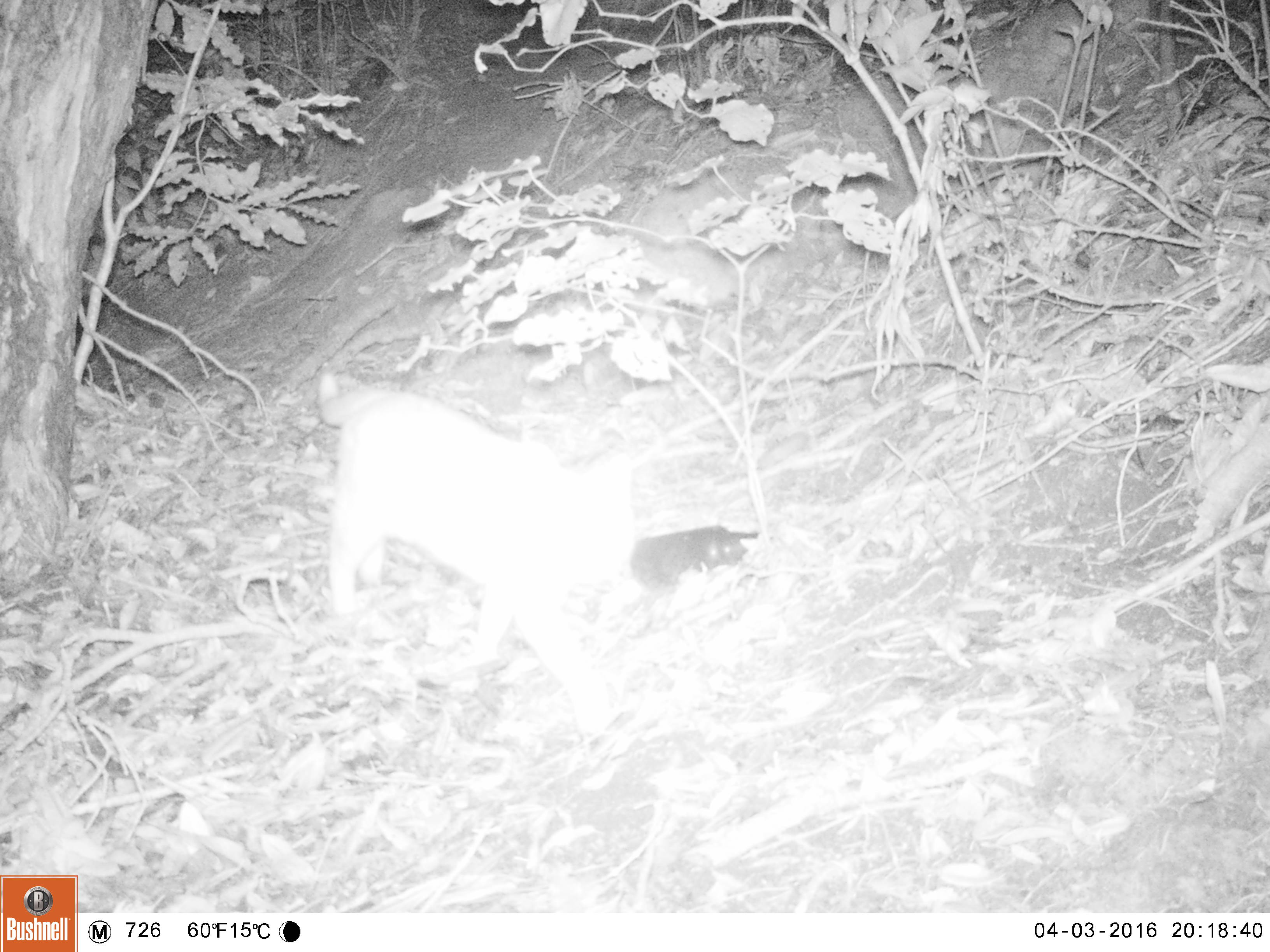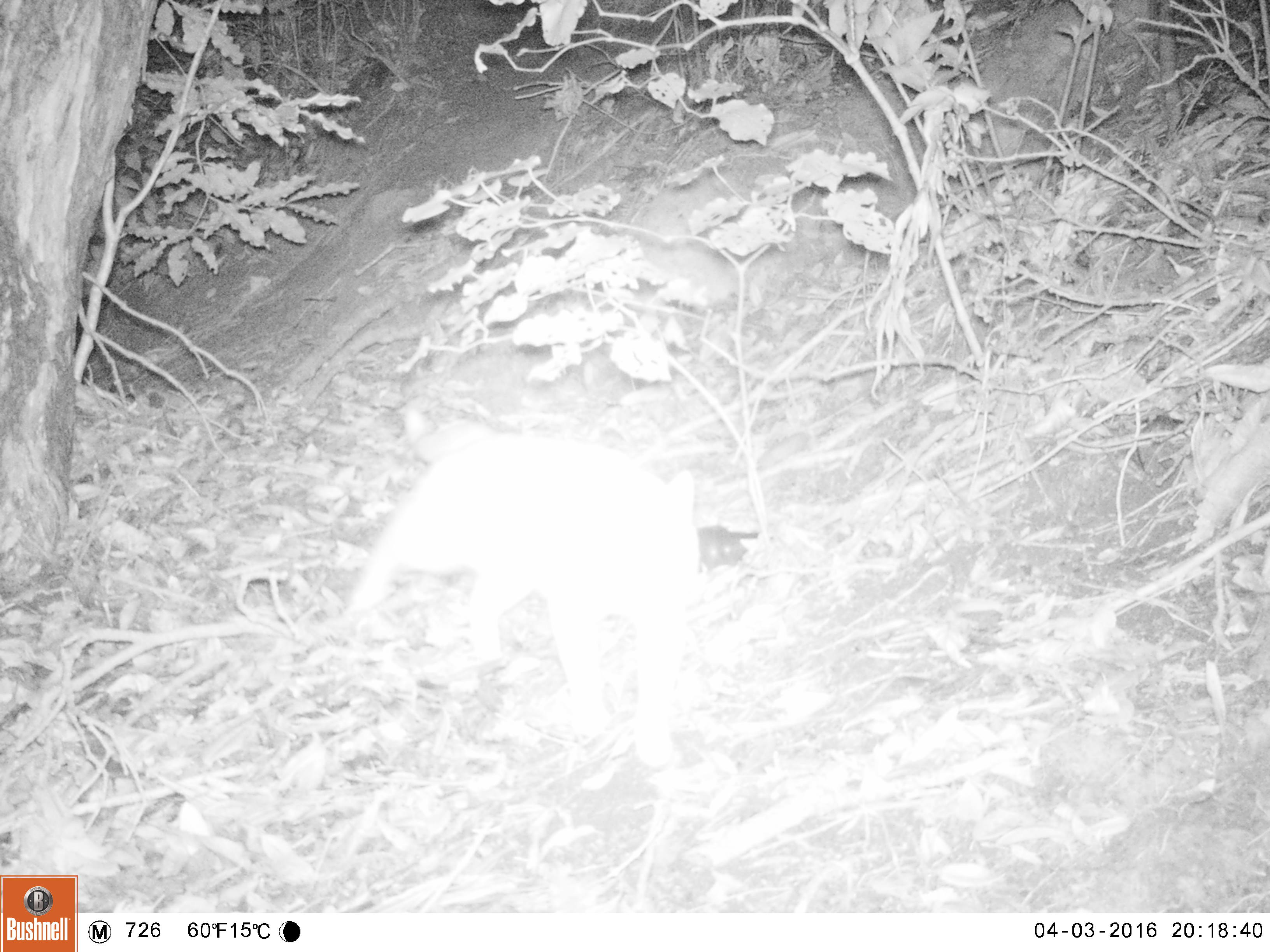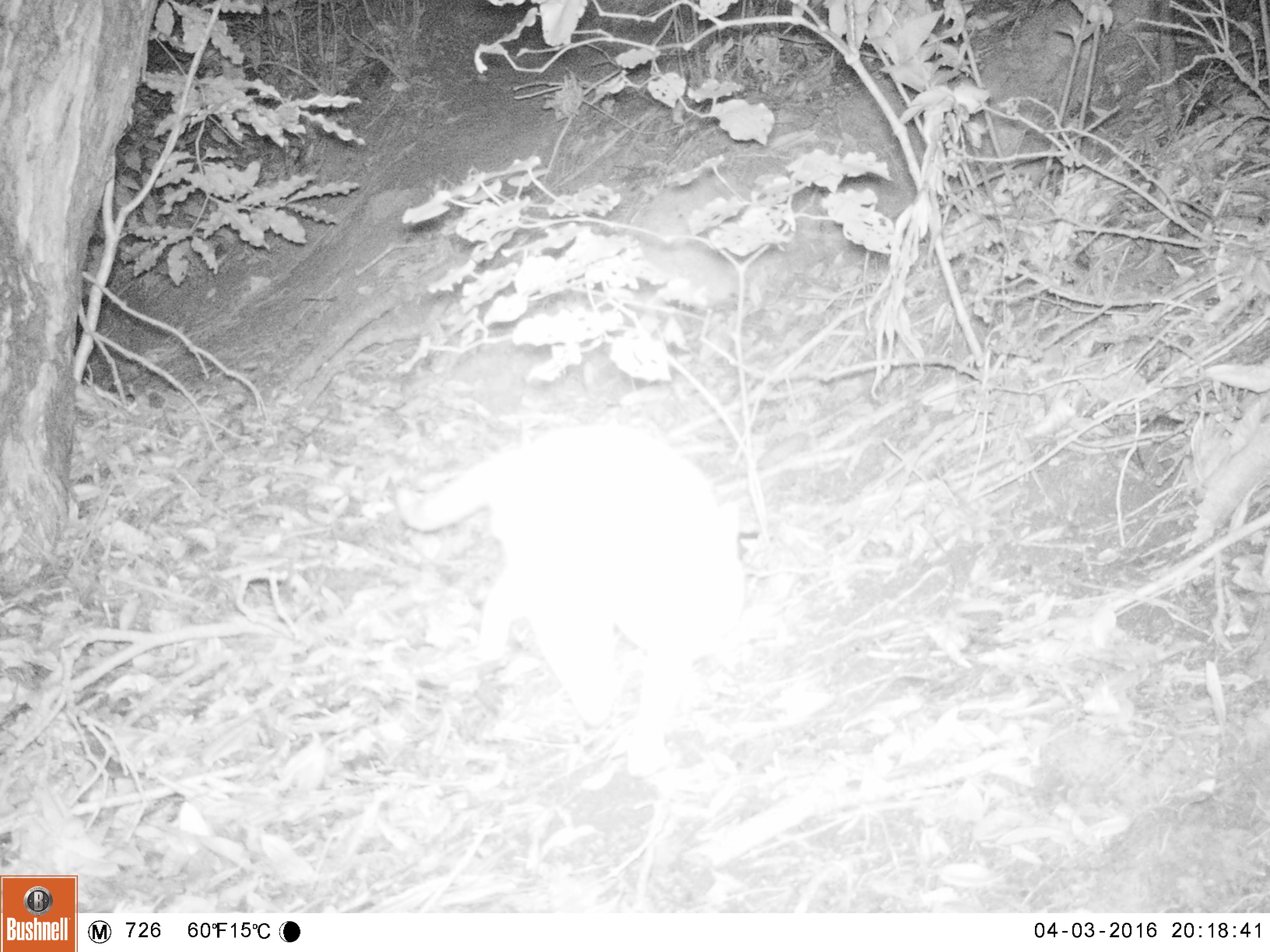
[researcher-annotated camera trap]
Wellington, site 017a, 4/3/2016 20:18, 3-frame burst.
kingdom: Animalia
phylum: Chordata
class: Mammalia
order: Carnivora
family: Felidae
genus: Felis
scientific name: Felis catus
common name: cat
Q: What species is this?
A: Cat (Felis catus).